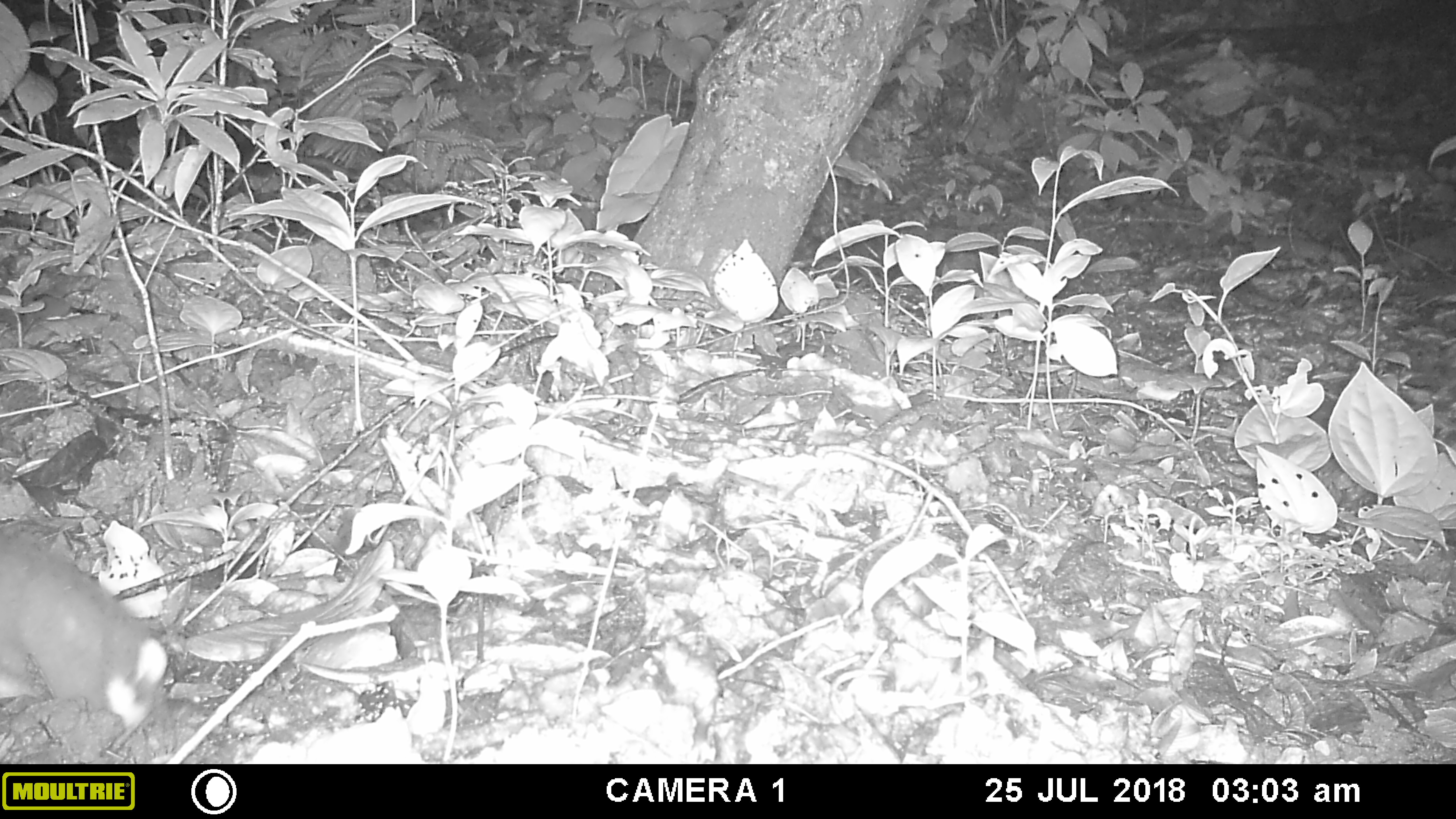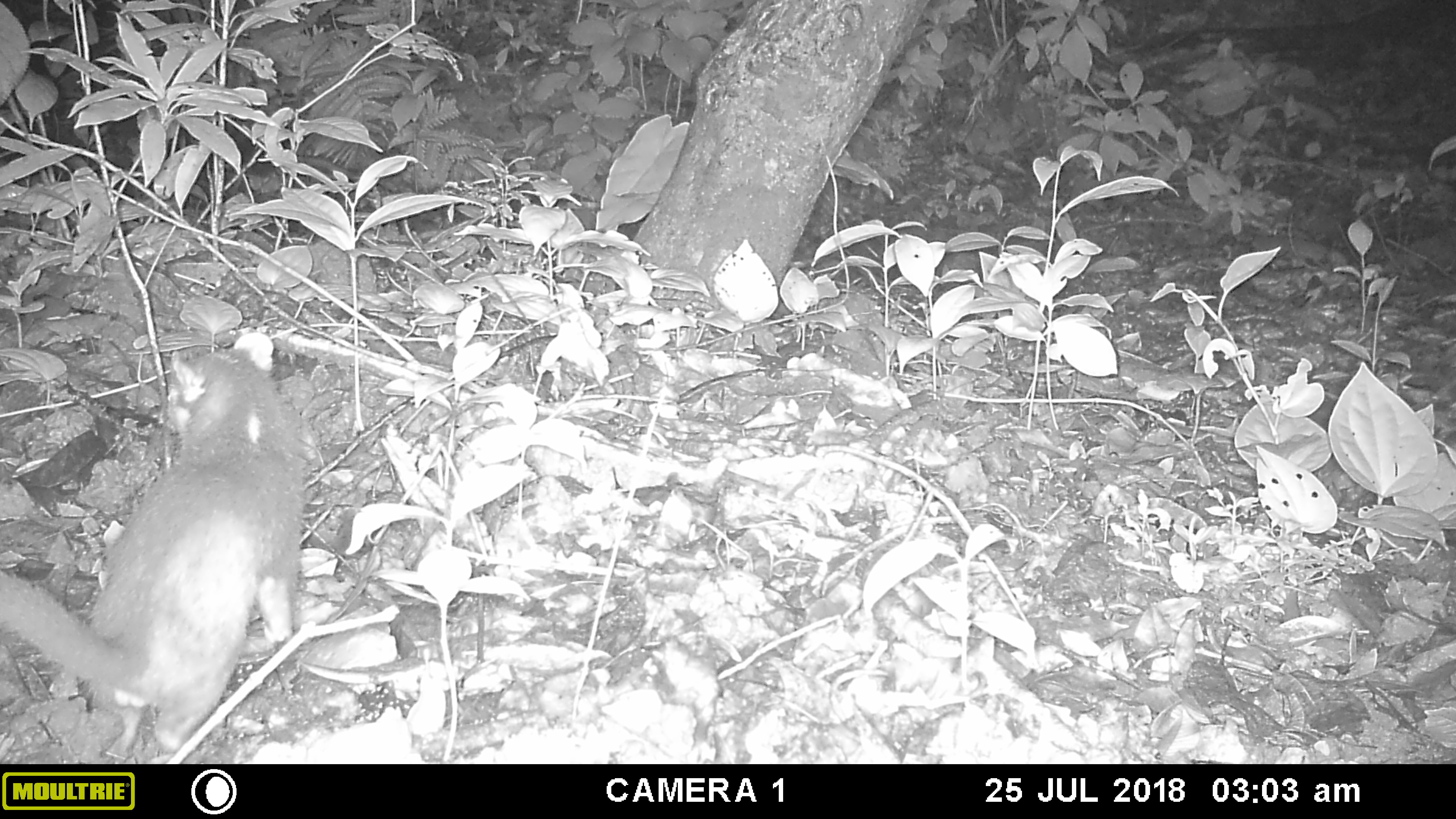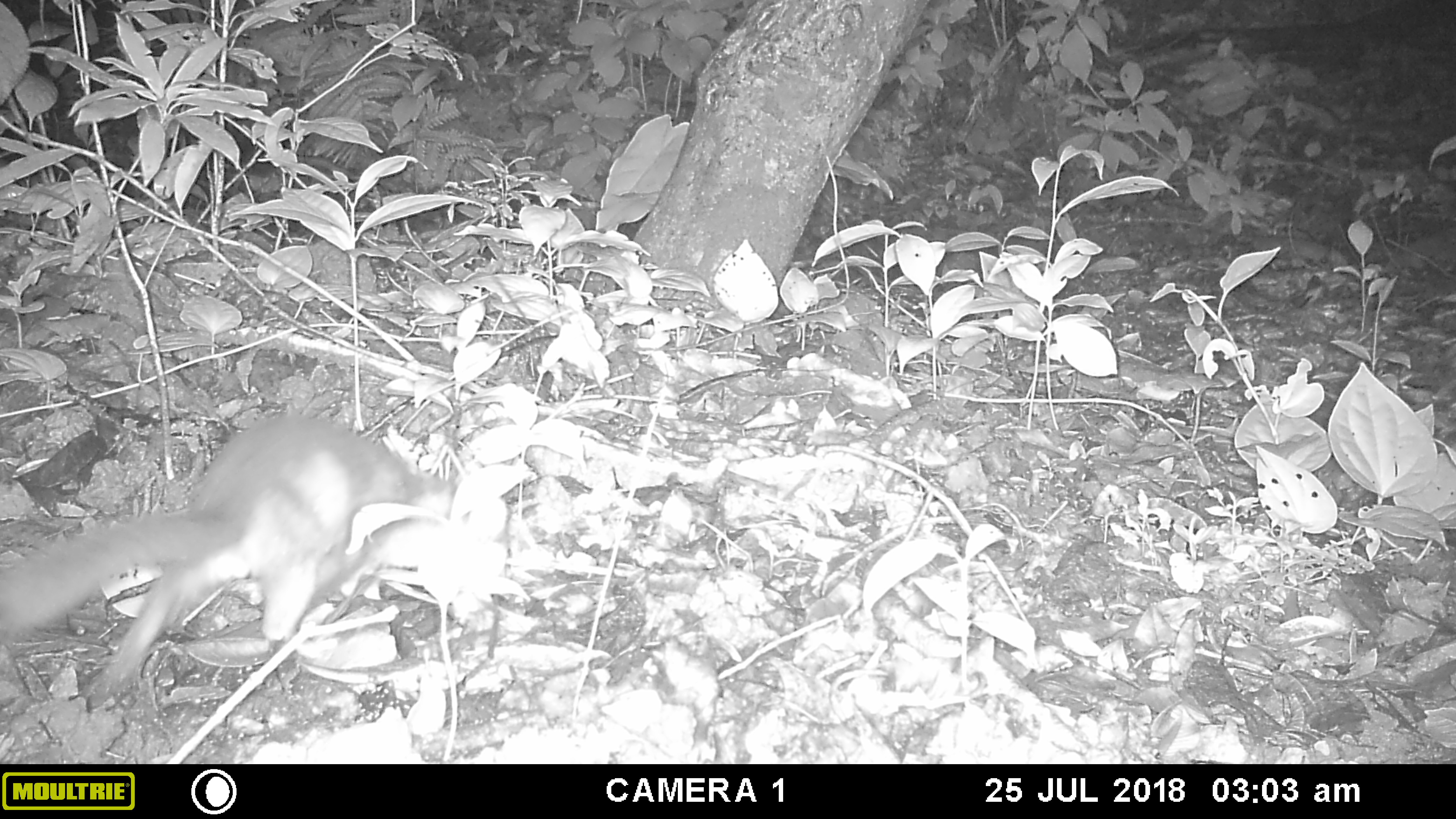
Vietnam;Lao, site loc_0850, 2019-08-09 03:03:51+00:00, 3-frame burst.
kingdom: Animalia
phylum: Chordata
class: Mammalia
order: Carnivora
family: Mustelidae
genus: Melogale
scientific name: Melogale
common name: ferret badger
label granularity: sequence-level